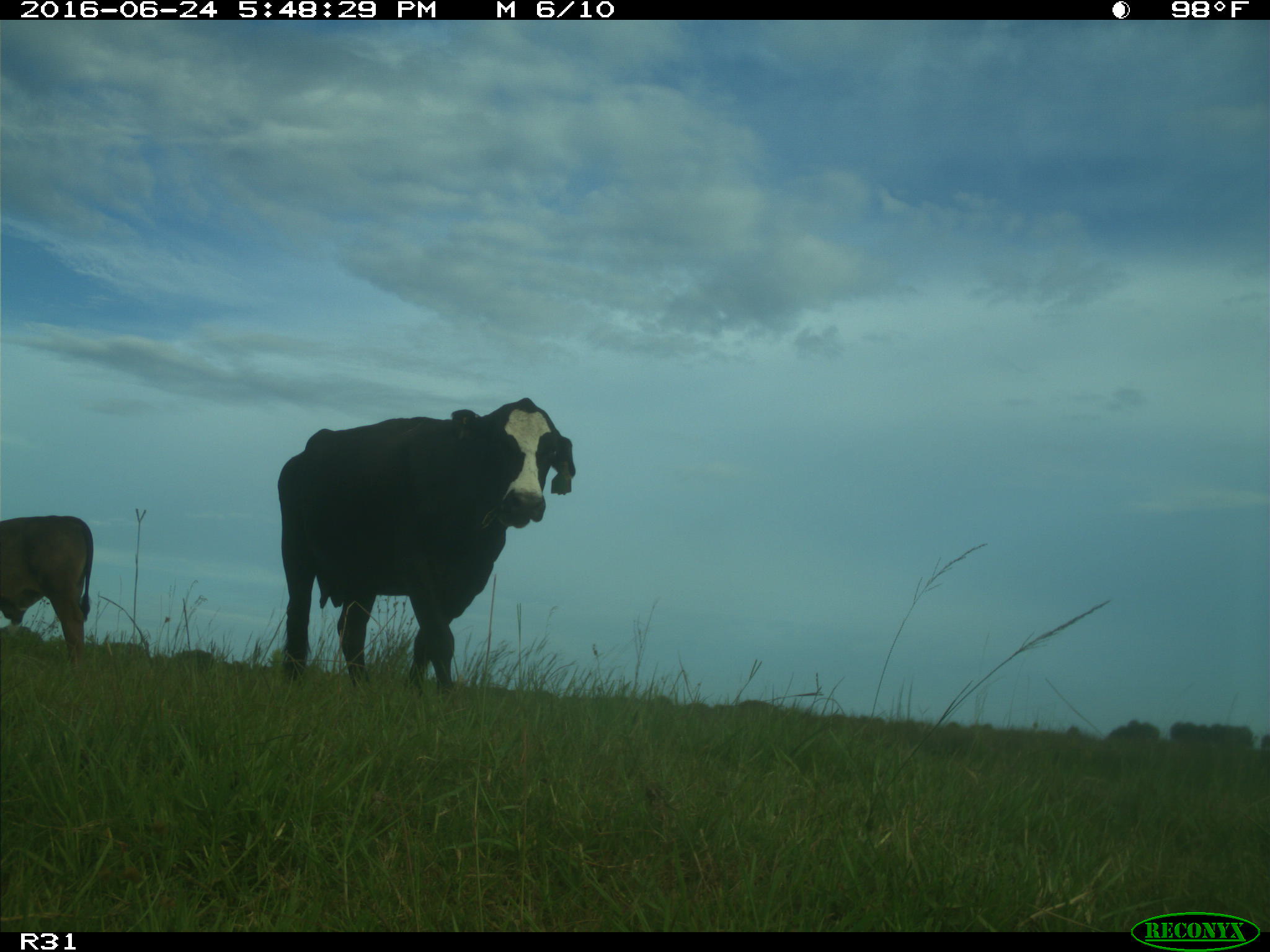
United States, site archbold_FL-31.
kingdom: Animalia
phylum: Chordata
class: Mammalia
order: Artiodactyla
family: Bovidae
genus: Bos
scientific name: Bos taurus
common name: domestic cow